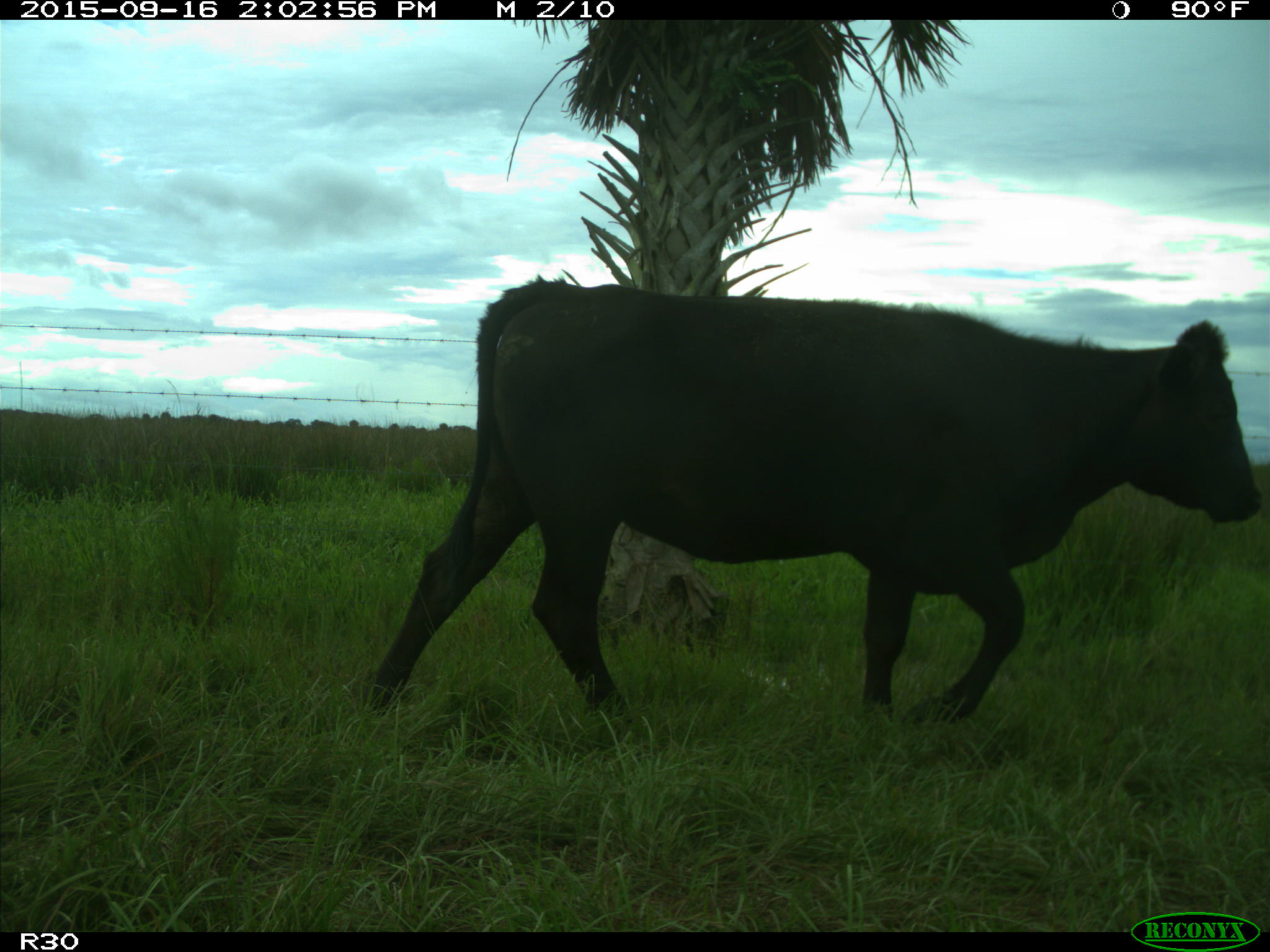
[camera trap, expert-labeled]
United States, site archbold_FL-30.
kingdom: Animalia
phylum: Chordata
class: Mammalia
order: Artiodactyla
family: Bovidae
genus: Bos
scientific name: Bos taurus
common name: domestic cow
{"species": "Bos taurus (domestic cow)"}